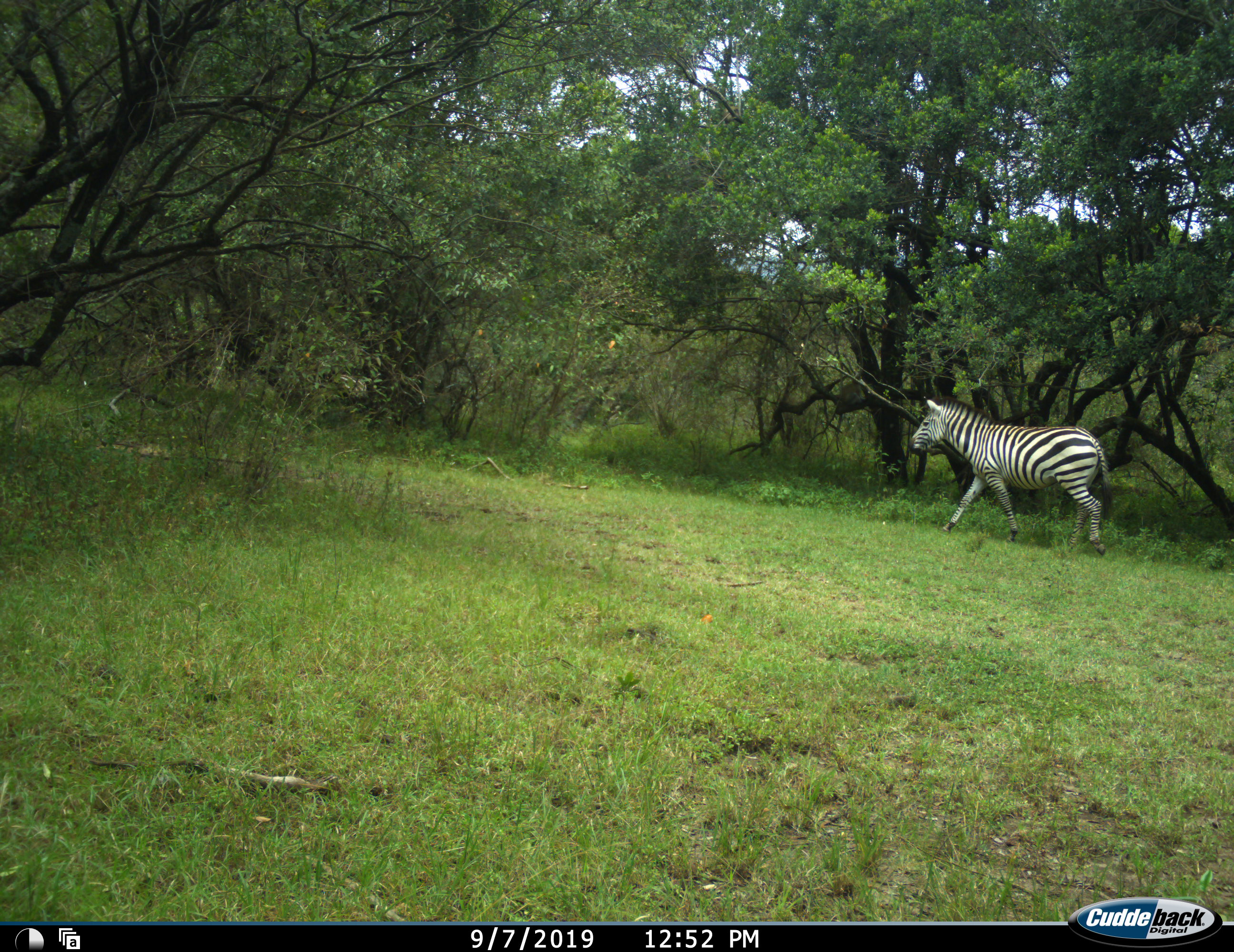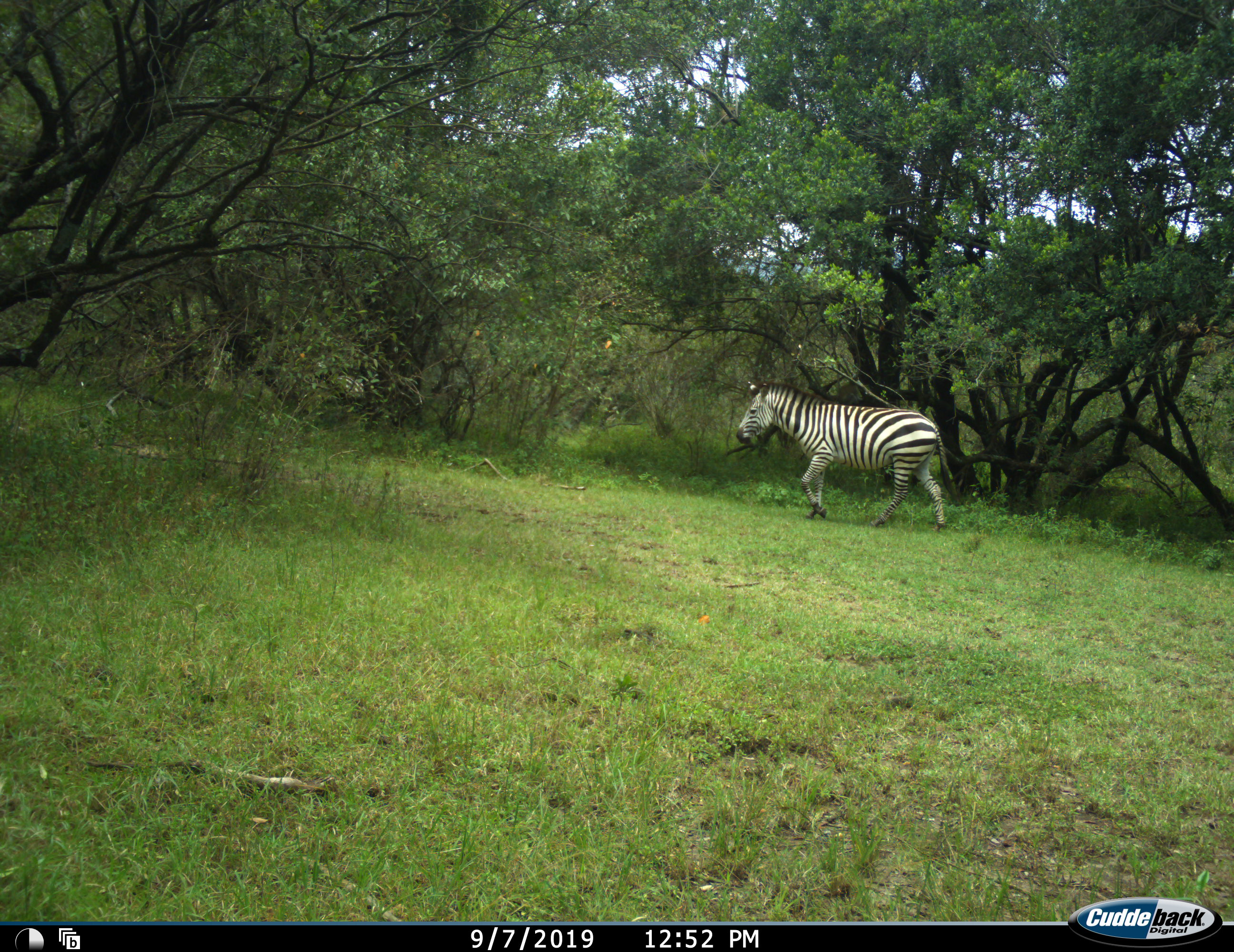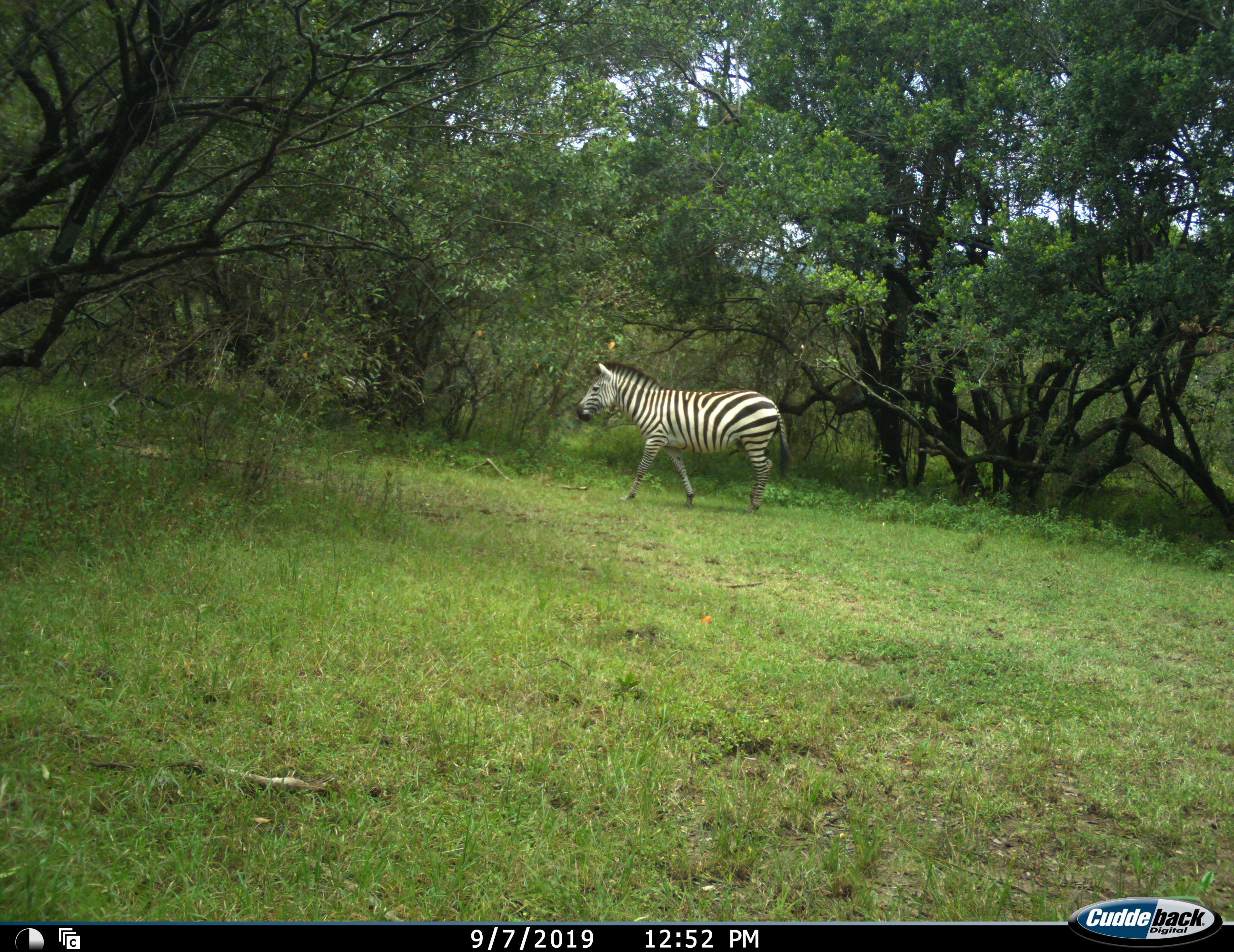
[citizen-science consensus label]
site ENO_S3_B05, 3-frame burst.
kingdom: Animalia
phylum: Chordata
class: Mammalia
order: Perissodactyla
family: Equidae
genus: Equus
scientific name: Equus quagga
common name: plains zebra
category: zebraplains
Zebraplains (plains zebra) (Equus quagga), count 1. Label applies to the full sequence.